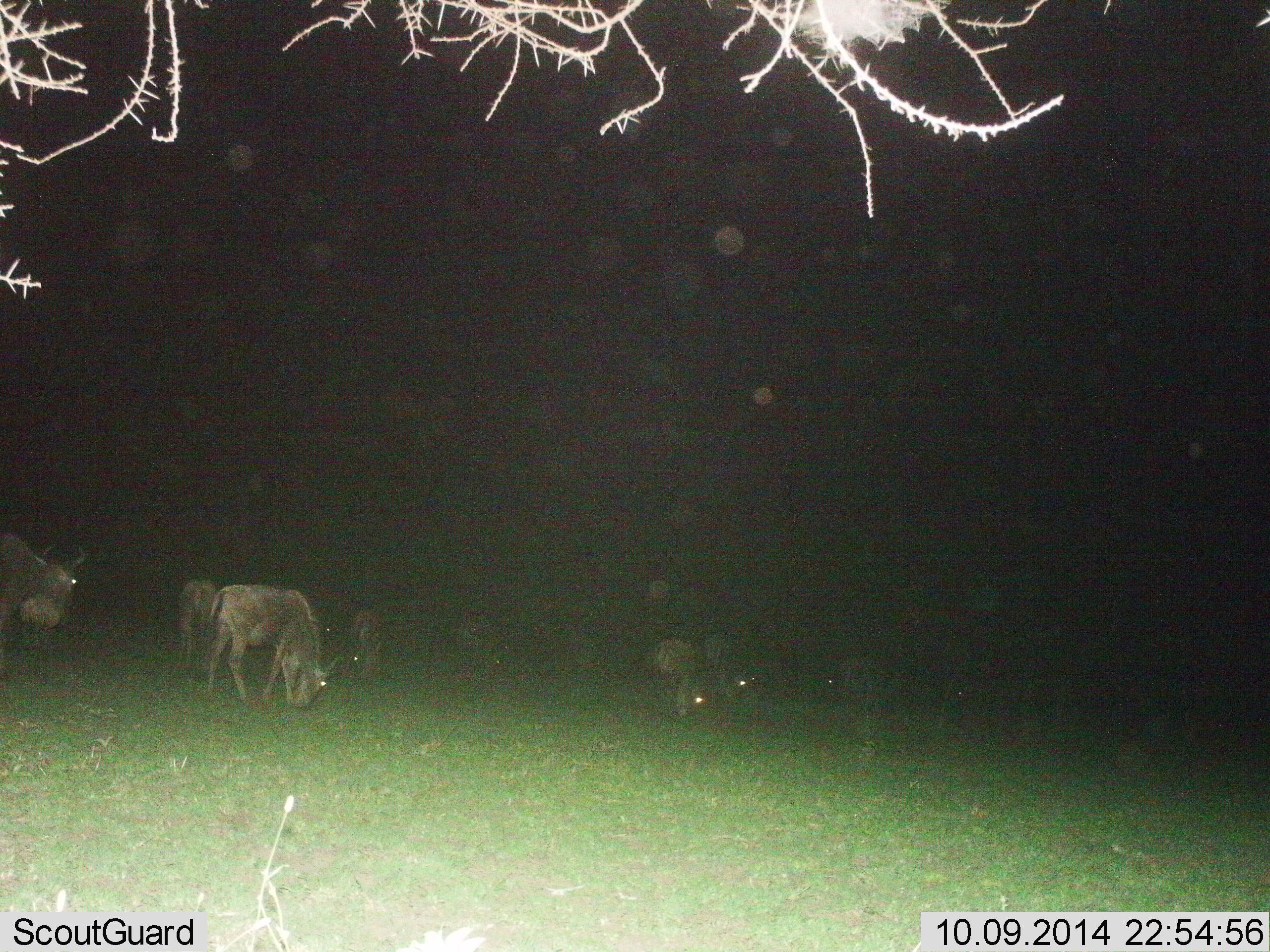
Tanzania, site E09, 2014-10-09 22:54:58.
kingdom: Animalia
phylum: Chordata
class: Mammalia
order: Artiodactyla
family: Bovidae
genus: Connochaetes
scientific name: Connochaetes taurinus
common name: blue wildebeest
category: wildebeest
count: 9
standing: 60%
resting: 0%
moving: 0%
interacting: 0%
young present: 0%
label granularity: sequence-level